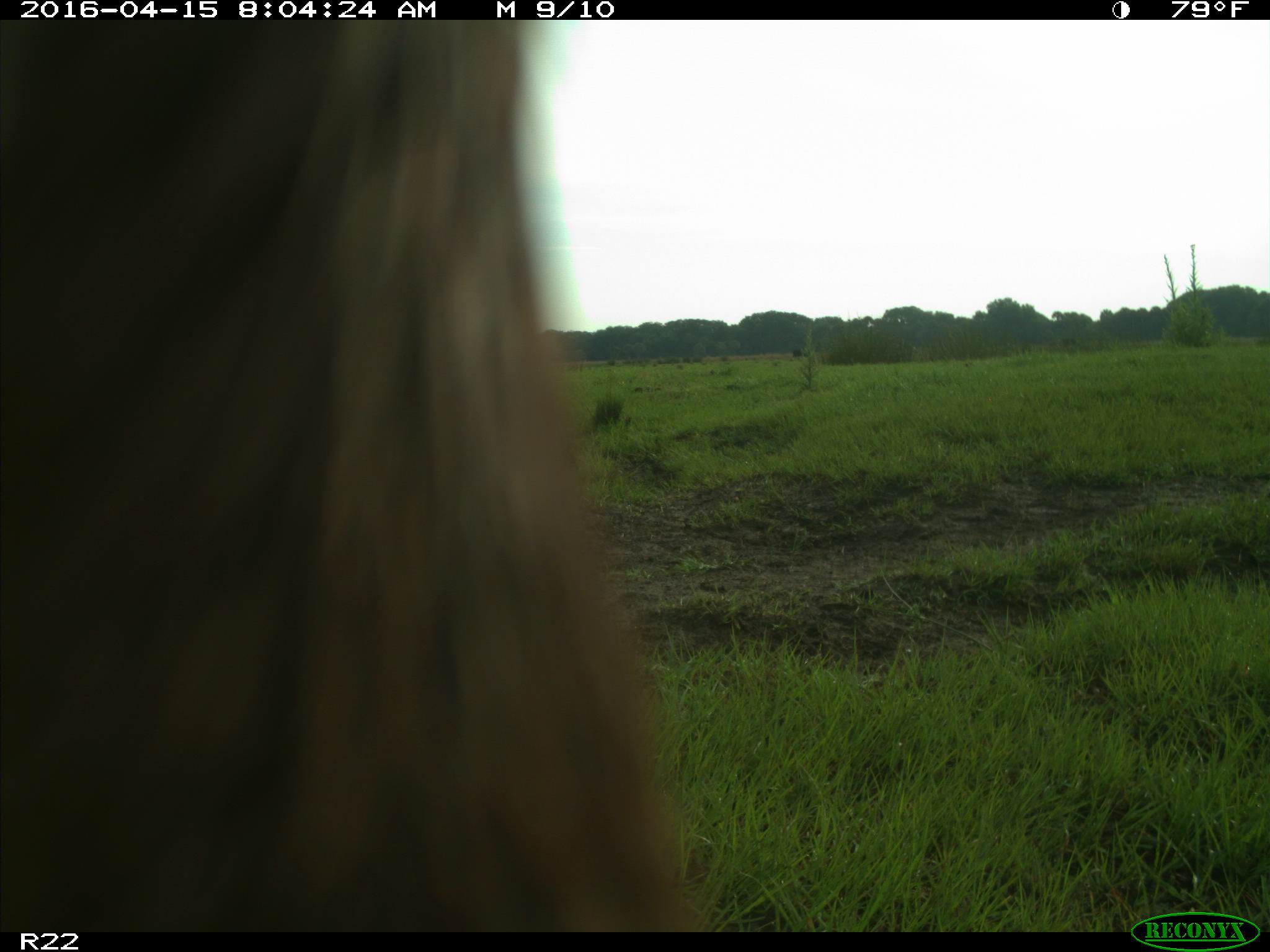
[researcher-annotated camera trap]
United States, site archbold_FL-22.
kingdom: Animalia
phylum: Chordata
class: Mammalia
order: Artiodactyla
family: Bovidae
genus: Bos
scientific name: Bos taurus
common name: domestic cow